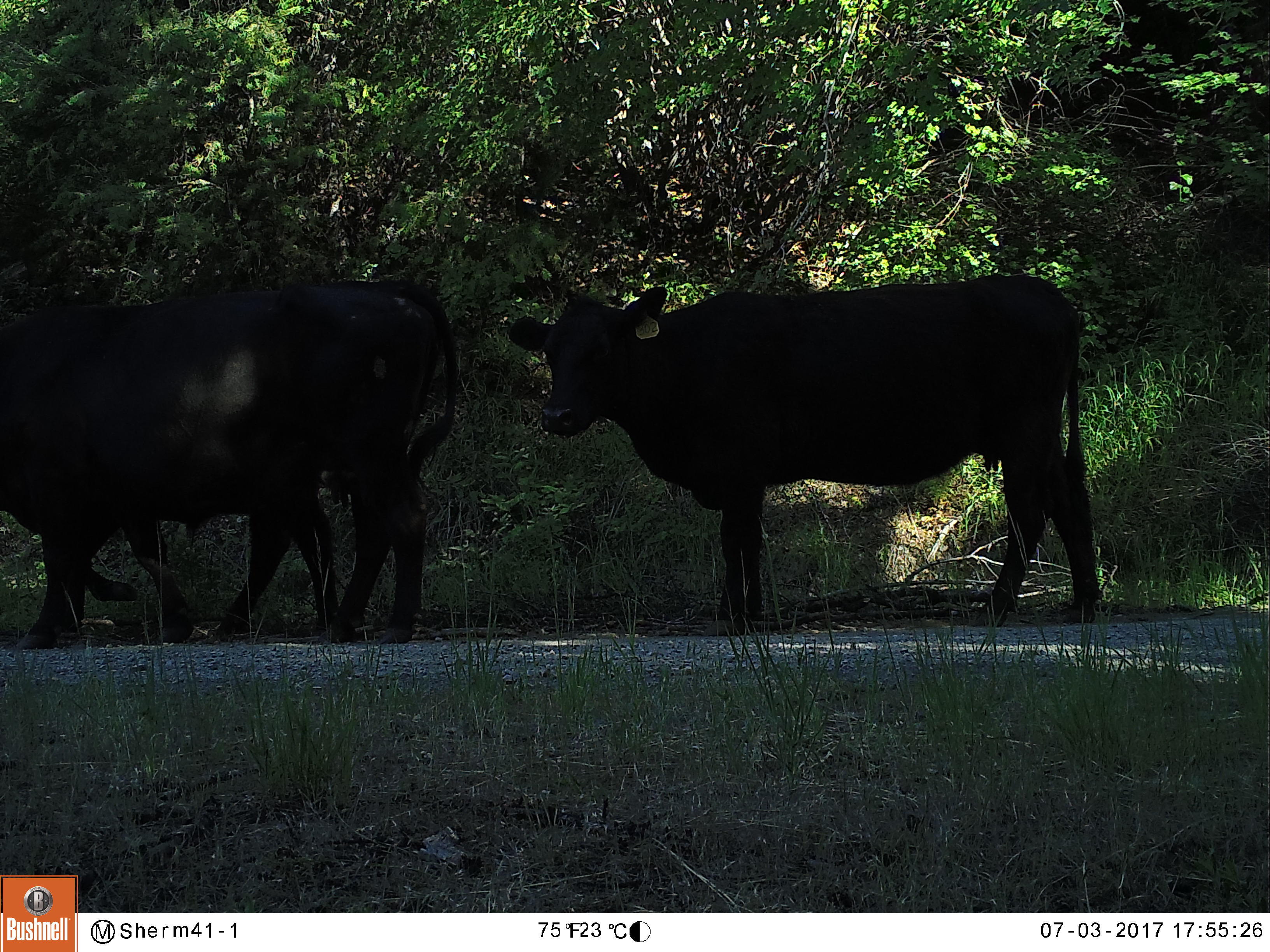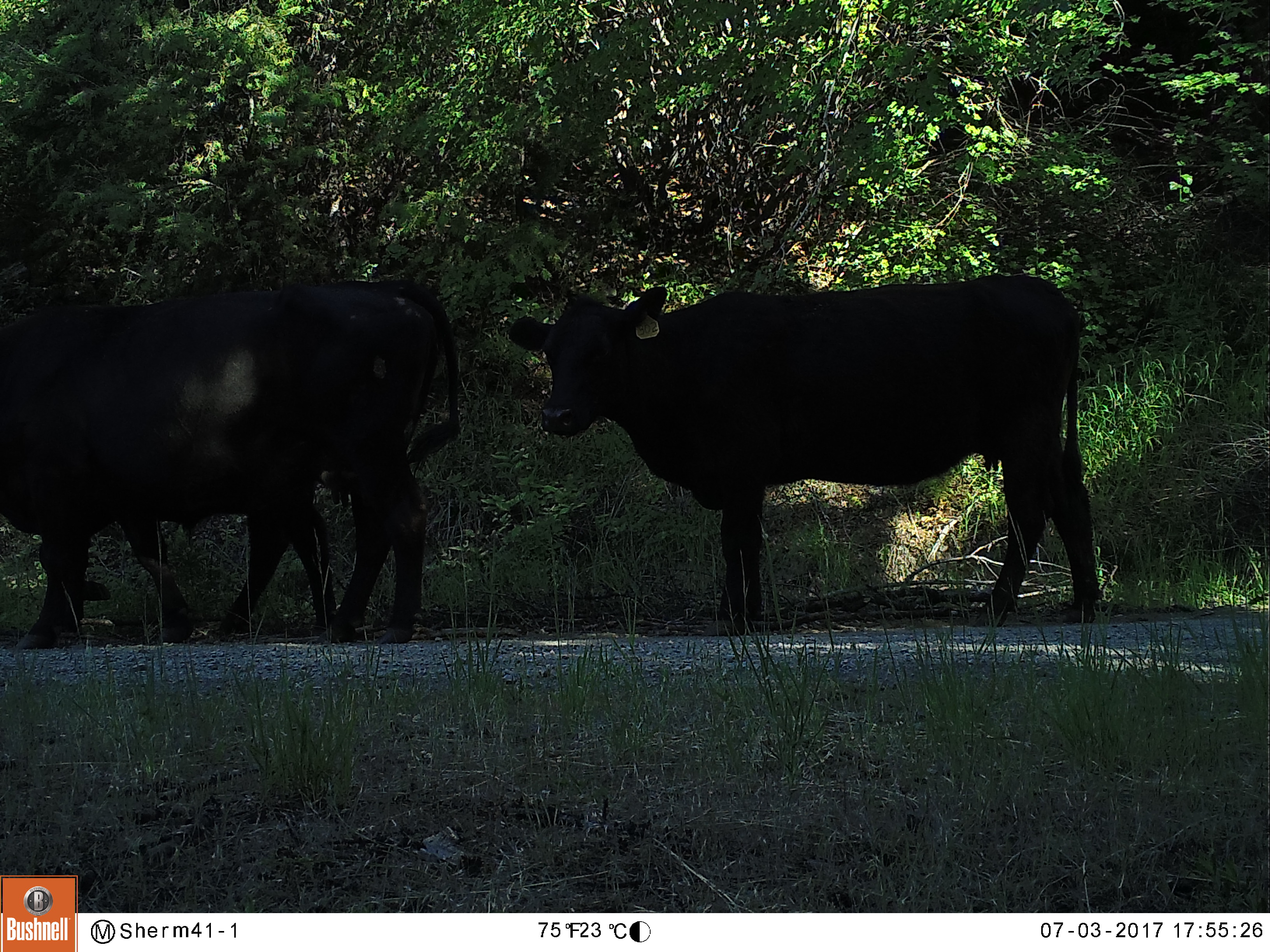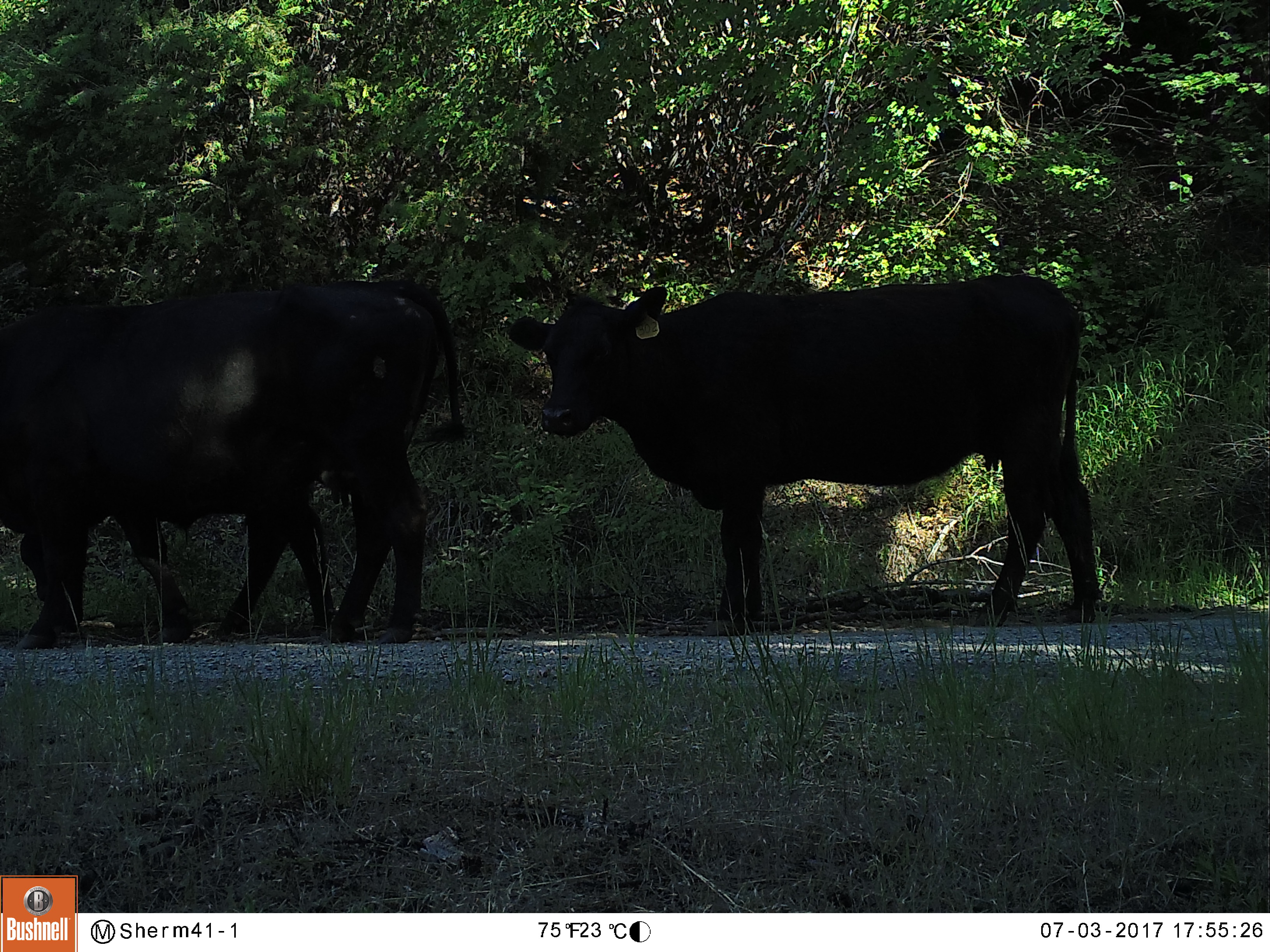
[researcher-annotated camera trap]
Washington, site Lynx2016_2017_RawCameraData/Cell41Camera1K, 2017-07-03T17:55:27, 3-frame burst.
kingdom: Animalia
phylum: Chordata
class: Mammalia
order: Artiodactyla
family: Bovidae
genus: Bos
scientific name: Bos taurus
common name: domestic cattle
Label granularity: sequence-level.